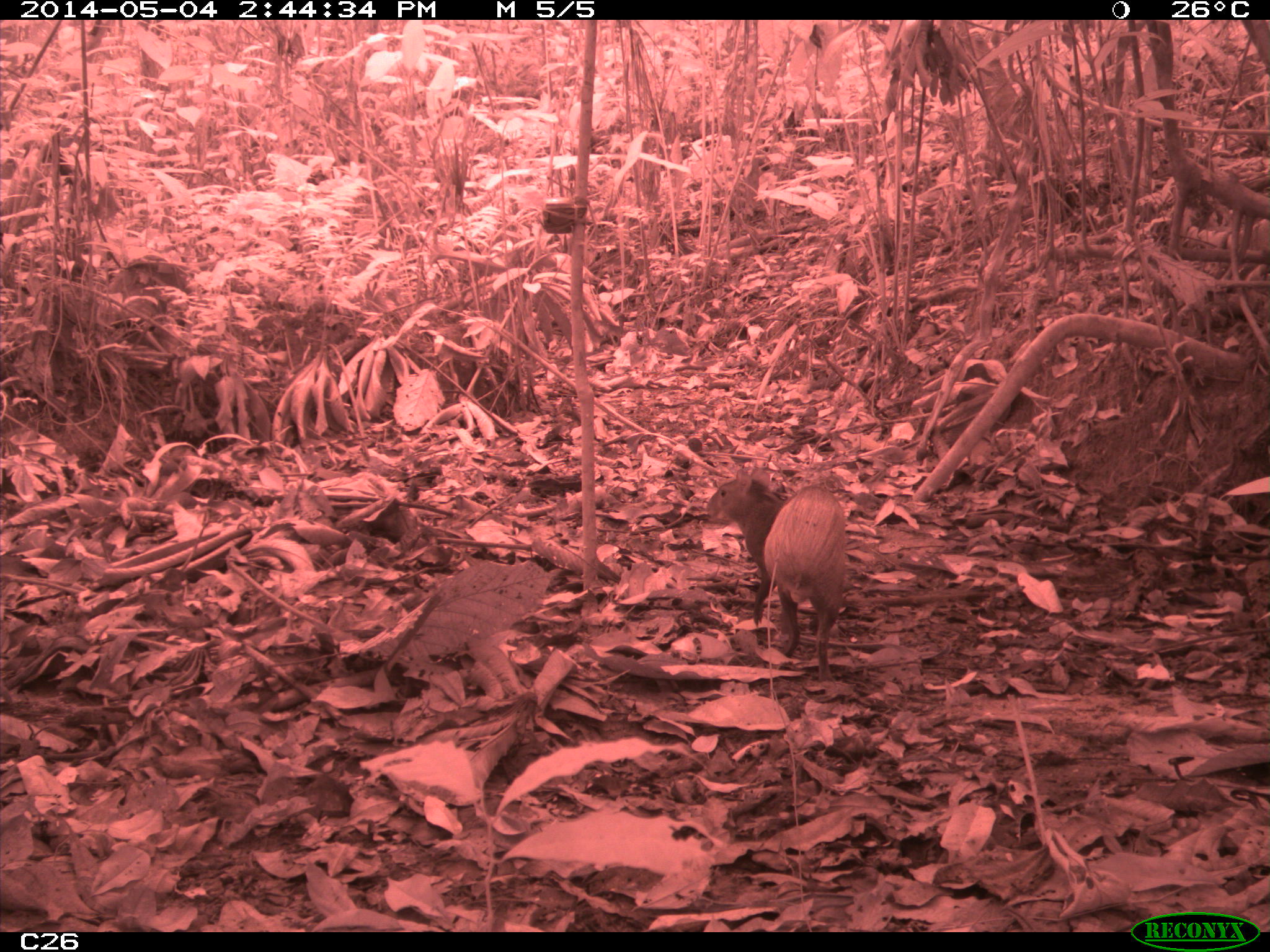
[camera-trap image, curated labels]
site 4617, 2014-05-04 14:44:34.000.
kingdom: Animalia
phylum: Chordata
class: Mammalia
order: Rodentia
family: Dasyproctidae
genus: Dasyprocta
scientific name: Dasyprocta leporina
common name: red-rumped agouti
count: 1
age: adult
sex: male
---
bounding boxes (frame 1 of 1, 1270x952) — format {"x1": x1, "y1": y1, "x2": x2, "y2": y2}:
dasyprocta leporina: {"x1": 705, "y1": 468, "x2": 846, "y2": 681}